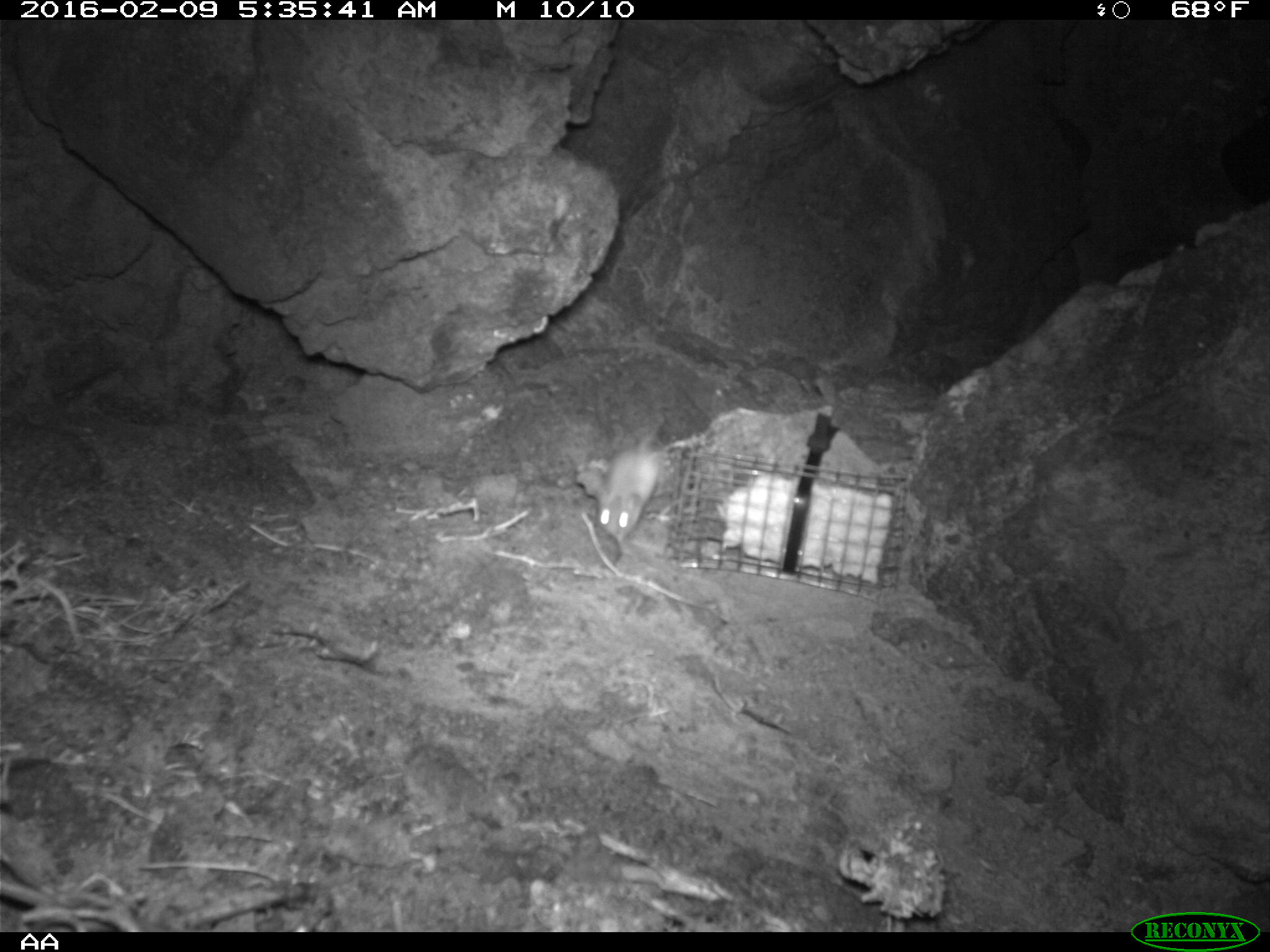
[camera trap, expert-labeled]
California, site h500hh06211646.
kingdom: Animalia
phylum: Chordata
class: Mammalia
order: Rodentia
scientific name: Rodentia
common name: rodent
Rodent (Rodentia).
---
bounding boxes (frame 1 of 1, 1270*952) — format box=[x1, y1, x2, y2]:
rodent: box=[595, 432, 667, 540]